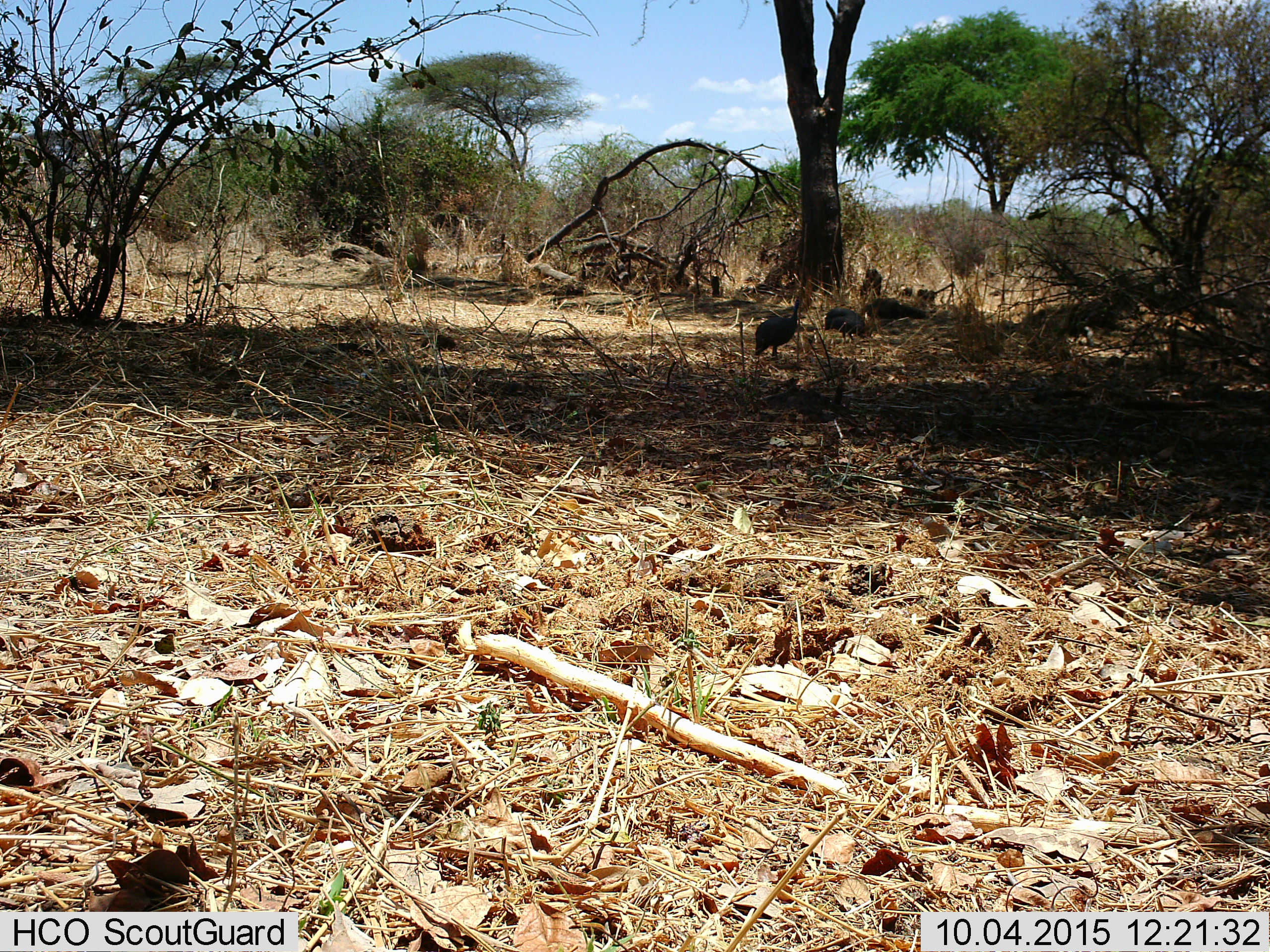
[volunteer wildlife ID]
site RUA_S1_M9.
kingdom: Animalia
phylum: Chordata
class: Aves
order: Galliformes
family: Numididae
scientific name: Numididae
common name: guineafowl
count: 3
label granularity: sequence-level